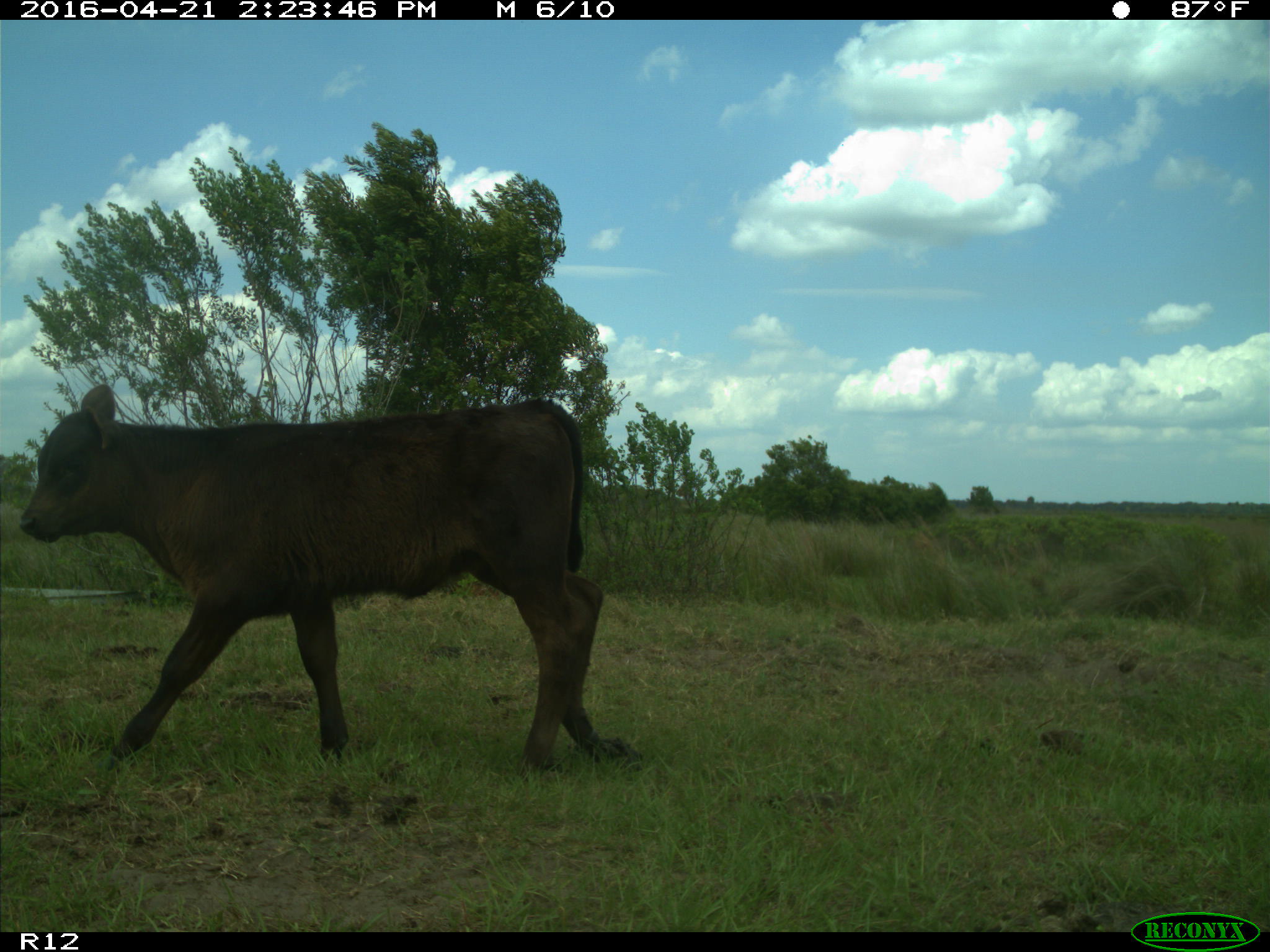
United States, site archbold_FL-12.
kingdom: Animalia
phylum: Chordata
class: Mammalia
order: Artiodactyla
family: Bovidae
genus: Bos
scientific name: Bos taurus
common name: domestic cow